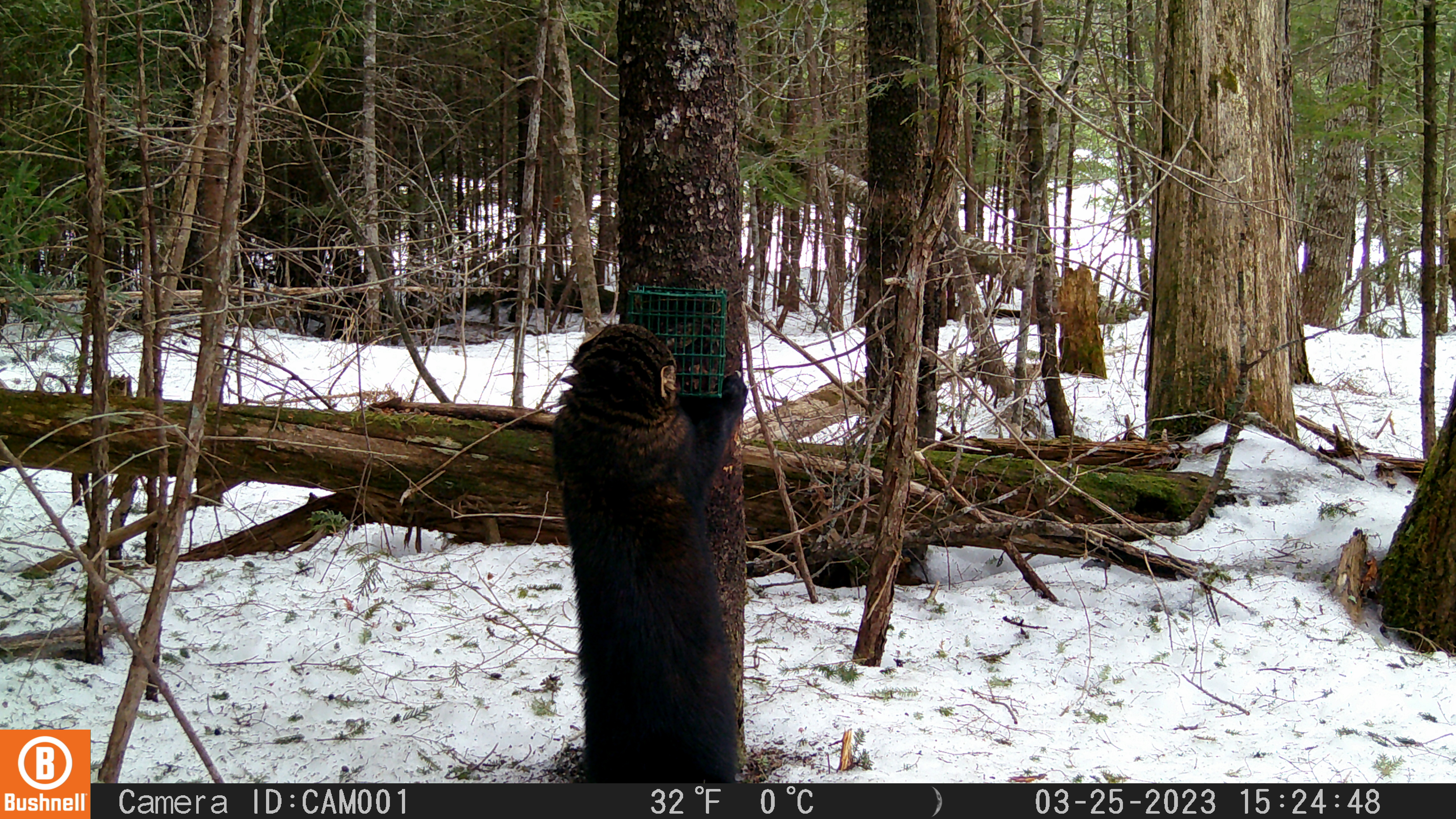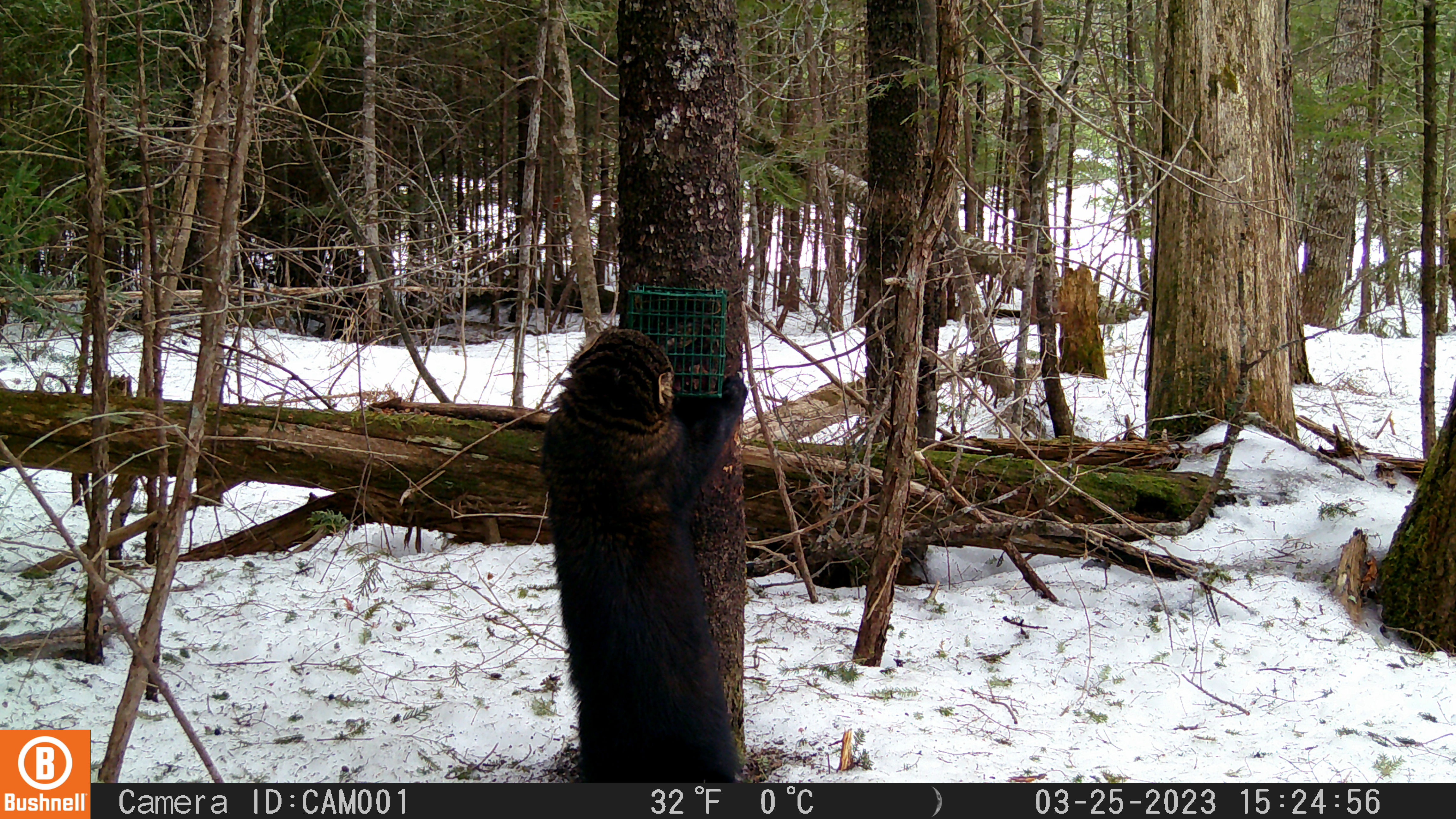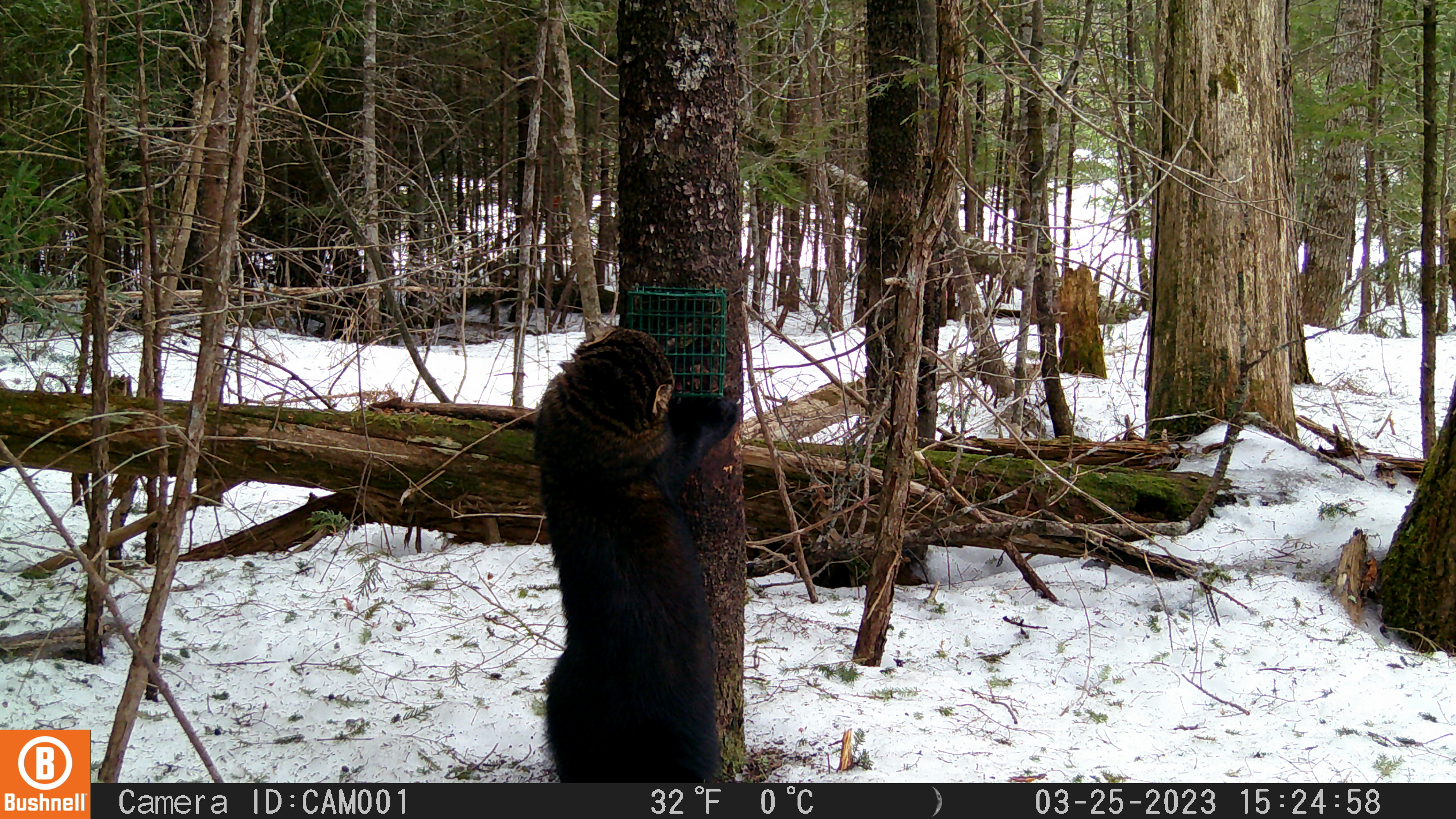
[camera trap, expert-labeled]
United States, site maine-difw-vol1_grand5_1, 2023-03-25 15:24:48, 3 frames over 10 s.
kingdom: Animalia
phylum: Chordata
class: Mammalia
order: Carnivora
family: Mustelidae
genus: Pekania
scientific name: Pekania pennanti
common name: fisher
Fisher (Pekania pennanti).